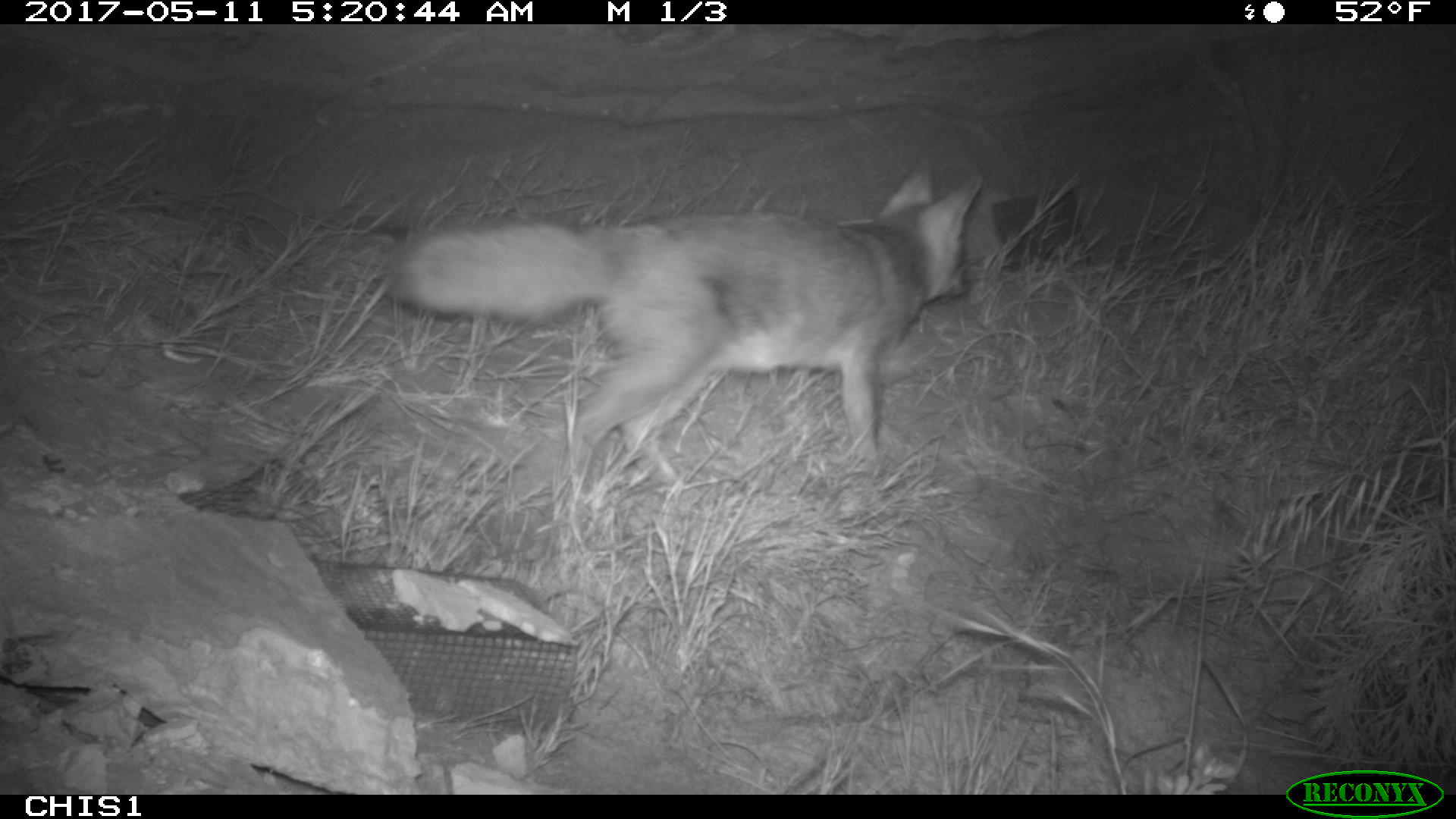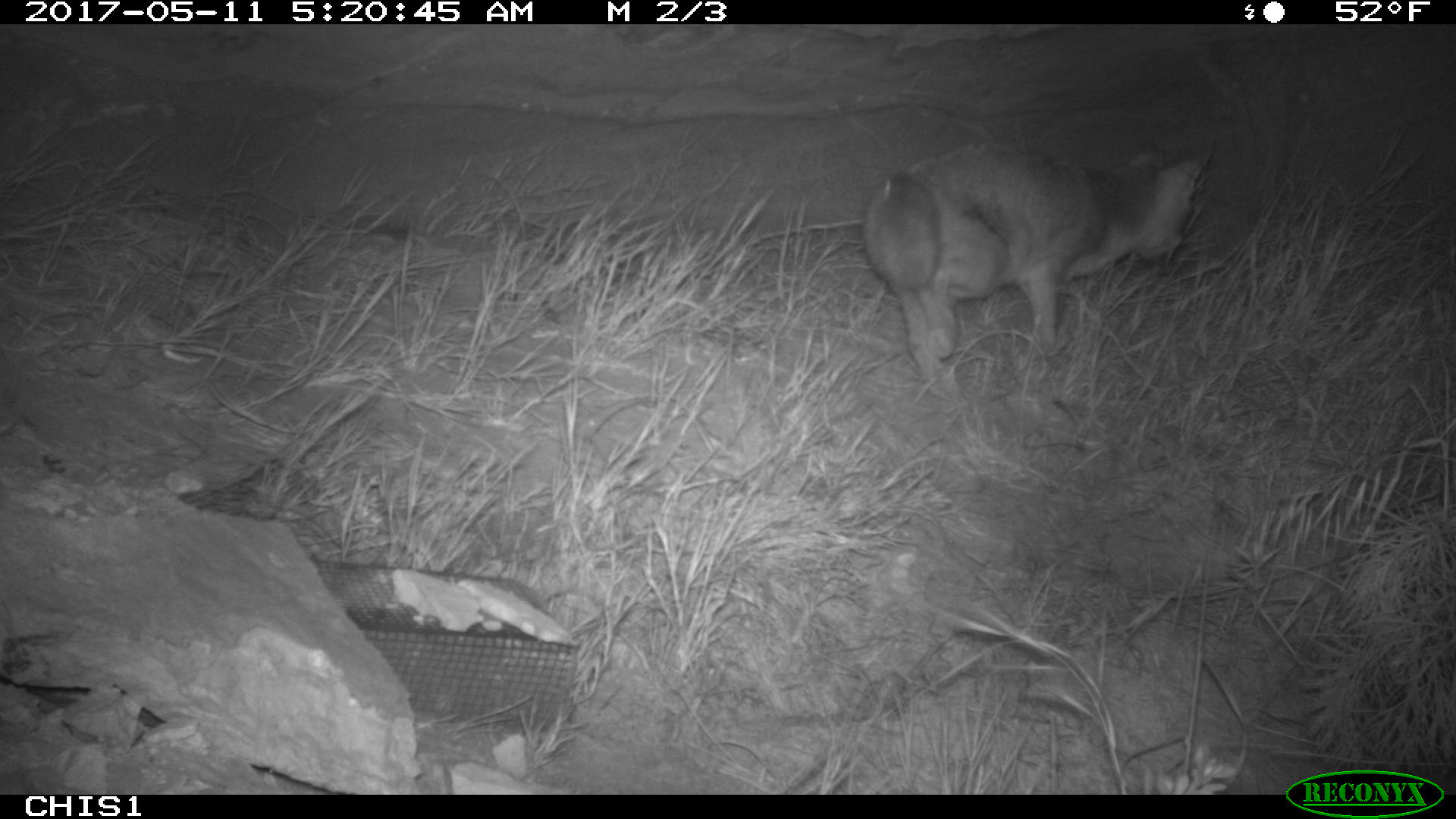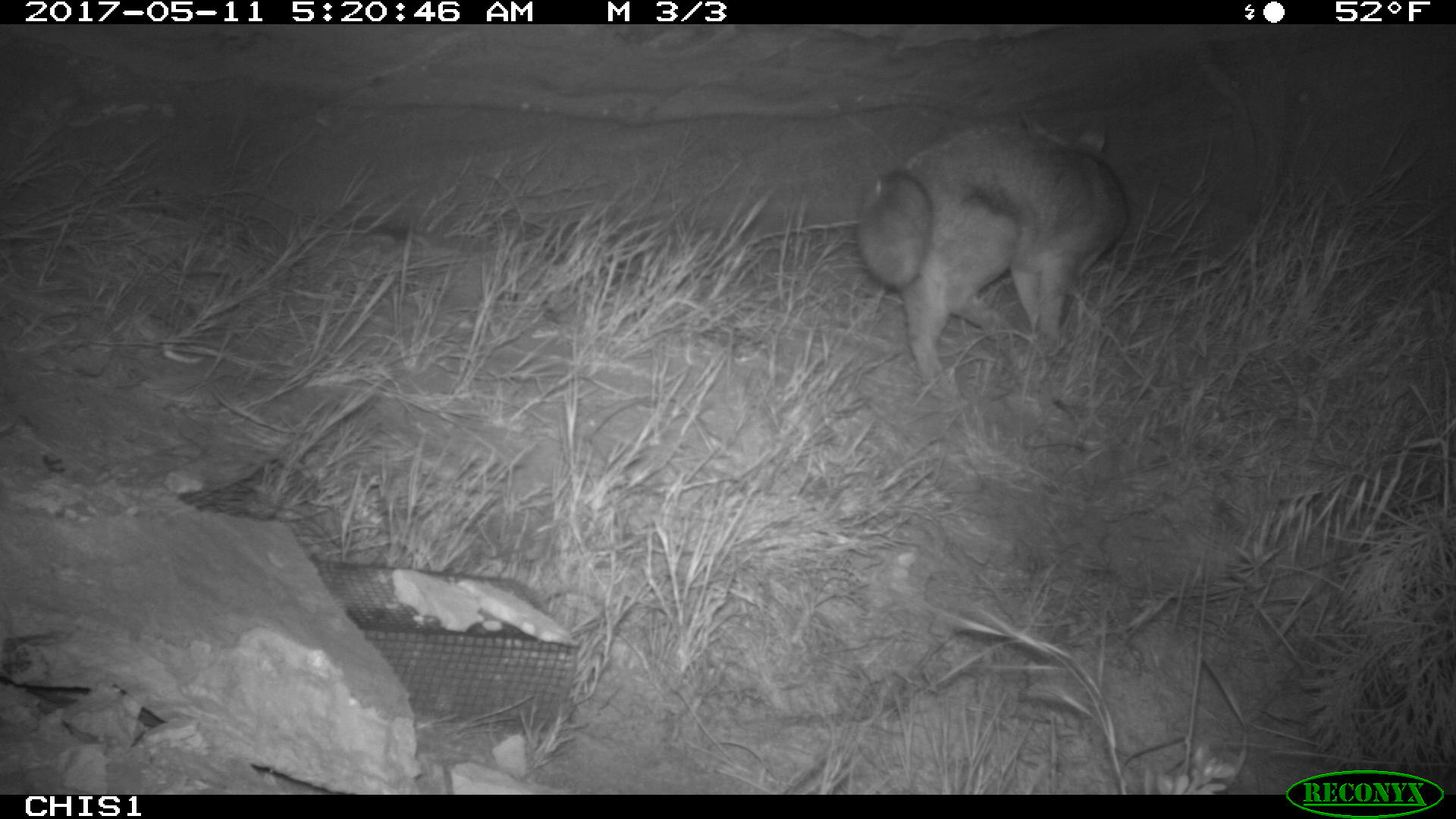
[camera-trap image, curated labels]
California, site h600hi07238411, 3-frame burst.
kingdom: Animalia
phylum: Chordata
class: Mammalia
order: Carnivora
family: Canidae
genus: Urocyon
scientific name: Urocyon littoralis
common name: island fox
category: fox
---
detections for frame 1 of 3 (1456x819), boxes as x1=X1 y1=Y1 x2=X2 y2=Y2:
fox: x1=387 y1=164 x2=980 y2=483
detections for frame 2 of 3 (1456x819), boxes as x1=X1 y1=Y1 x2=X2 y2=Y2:
fox: x1=864 y1=133 x2=1213 y2=381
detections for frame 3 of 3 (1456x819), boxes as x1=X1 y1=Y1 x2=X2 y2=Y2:
fox: x1=855 y1=106 x2=1129 y2=397